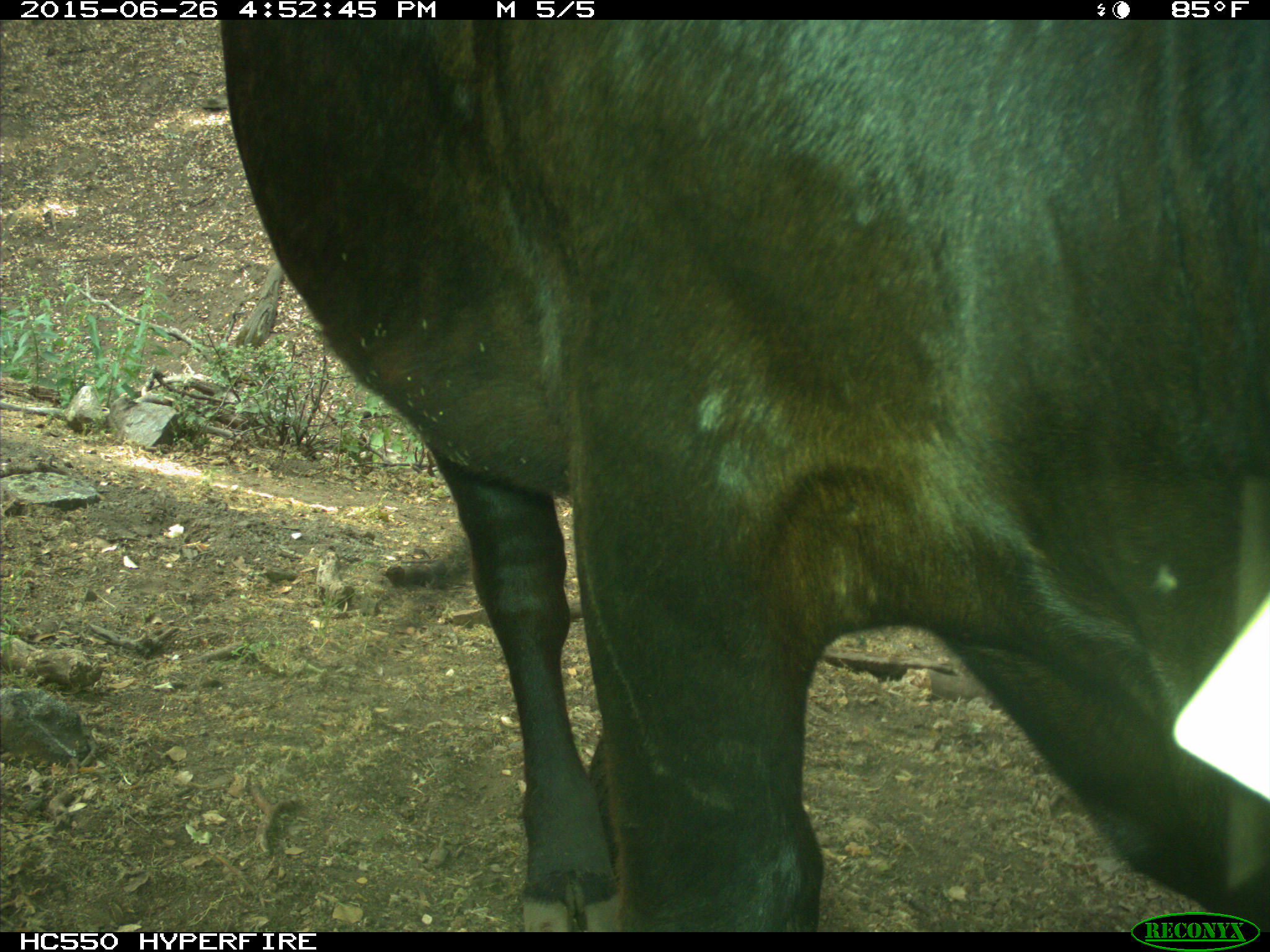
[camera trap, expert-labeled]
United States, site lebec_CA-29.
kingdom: Animalia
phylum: Chordata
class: Mammalia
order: Artiodactyla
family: Bovidae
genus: Bos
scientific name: Bos taurus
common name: domestic cow